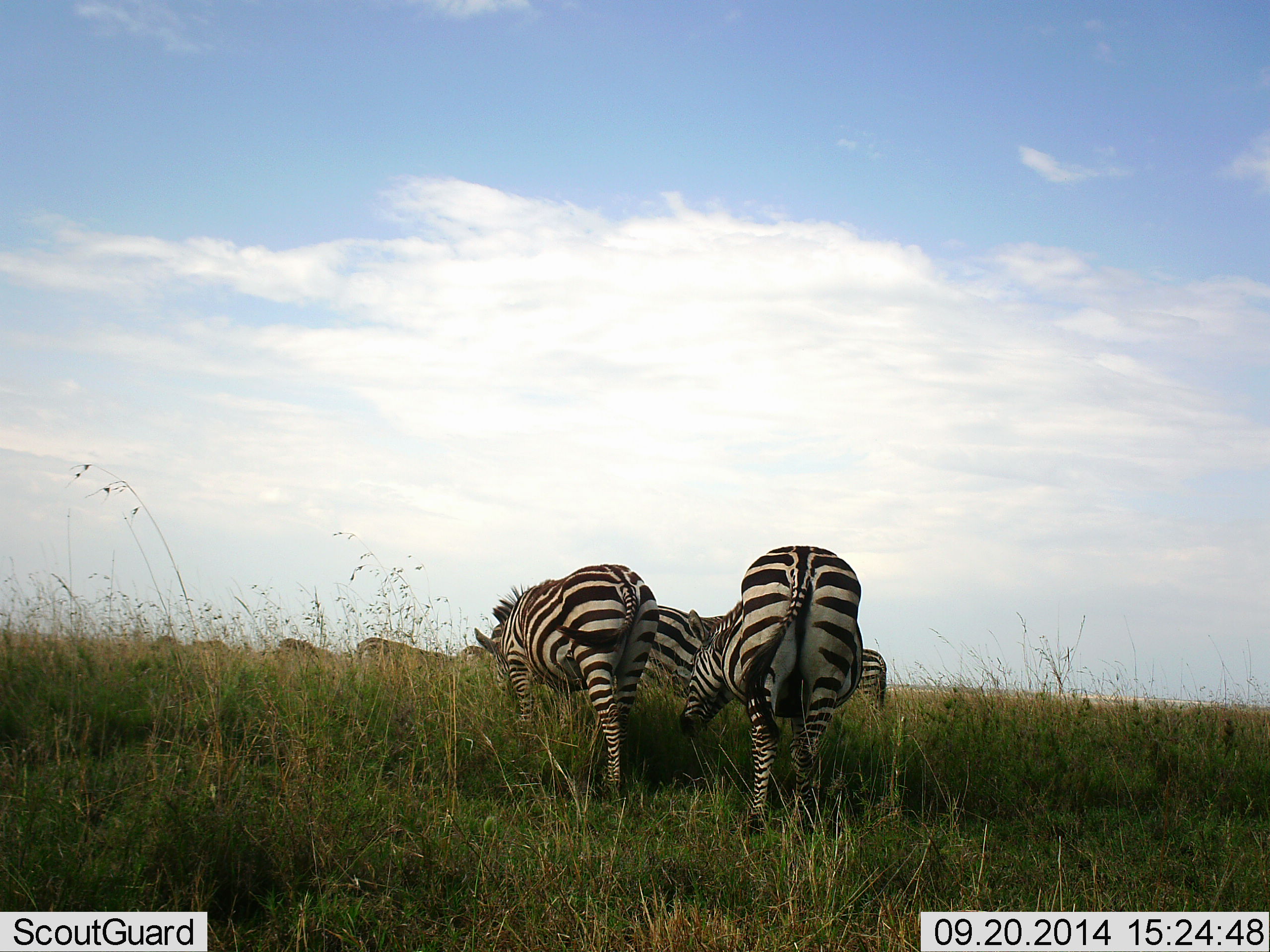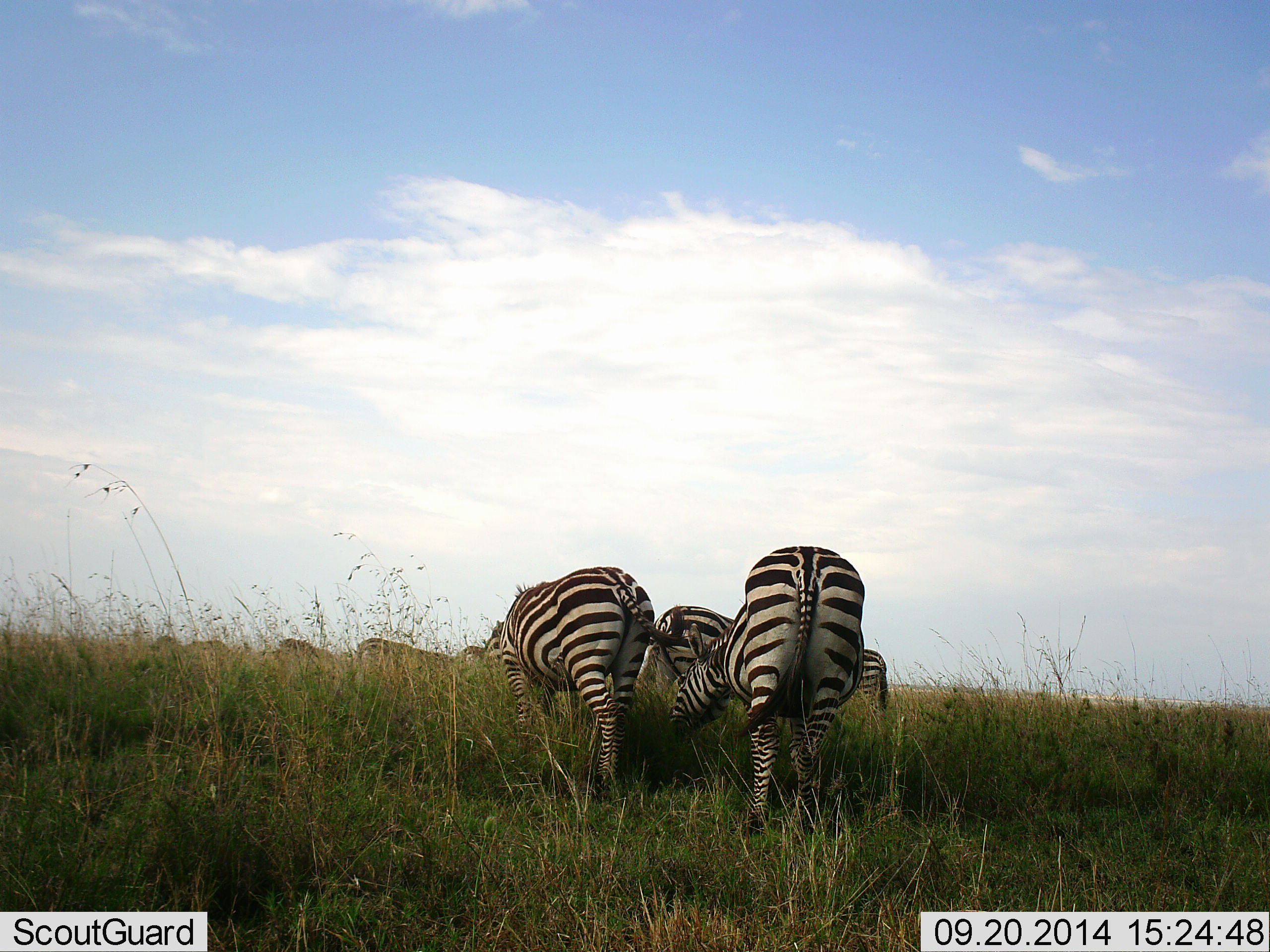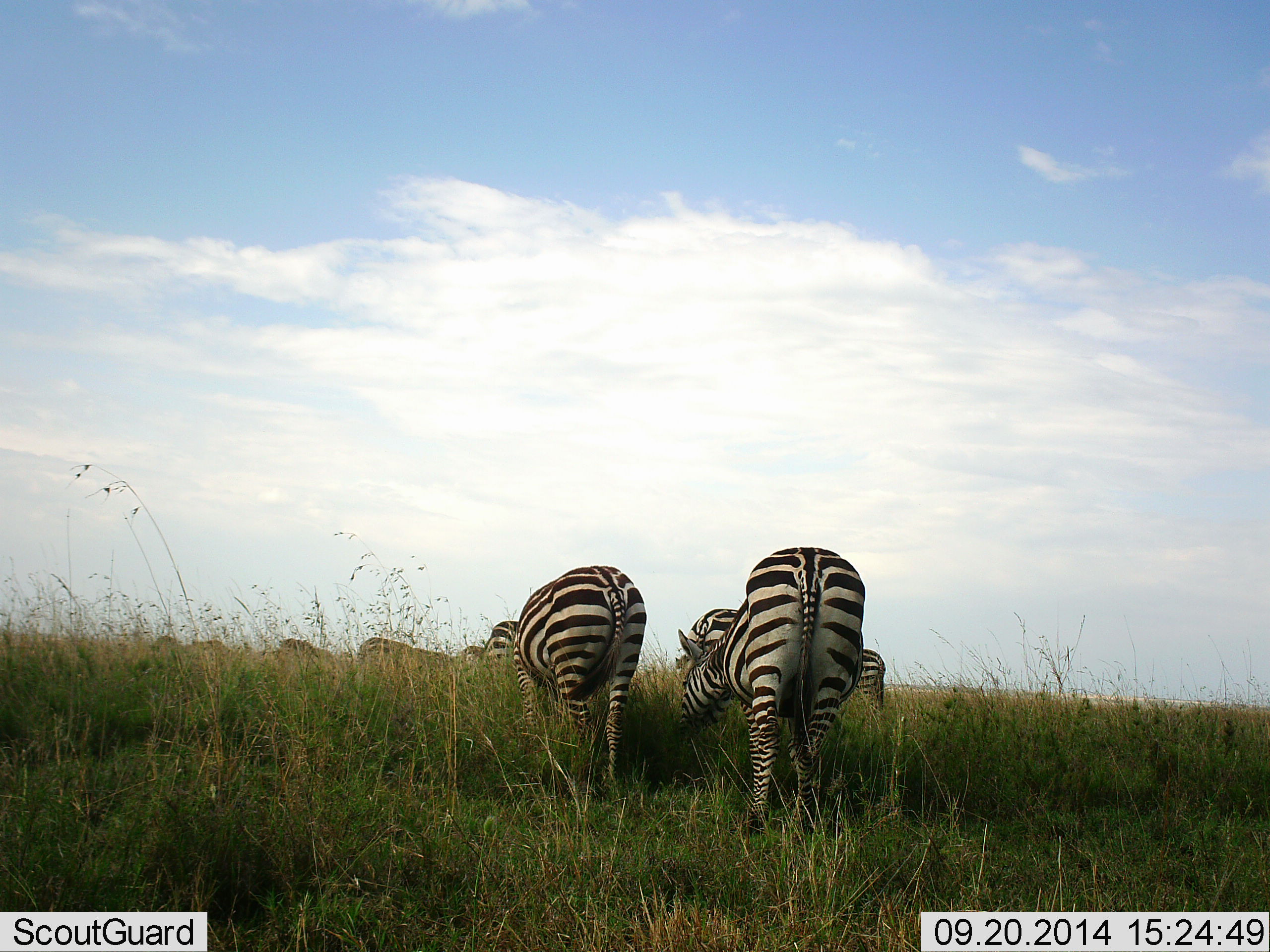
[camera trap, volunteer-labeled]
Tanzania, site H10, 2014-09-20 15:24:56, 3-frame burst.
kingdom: Animalia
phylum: Chordata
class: Mammalia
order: Perissodactyla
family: Equidae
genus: Equus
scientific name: Equus quagga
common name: plains zebra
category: zebra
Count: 8.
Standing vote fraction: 50%.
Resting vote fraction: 0%.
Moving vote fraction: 20%.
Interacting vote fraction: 10%.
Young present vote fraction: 0%.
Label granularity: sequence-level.